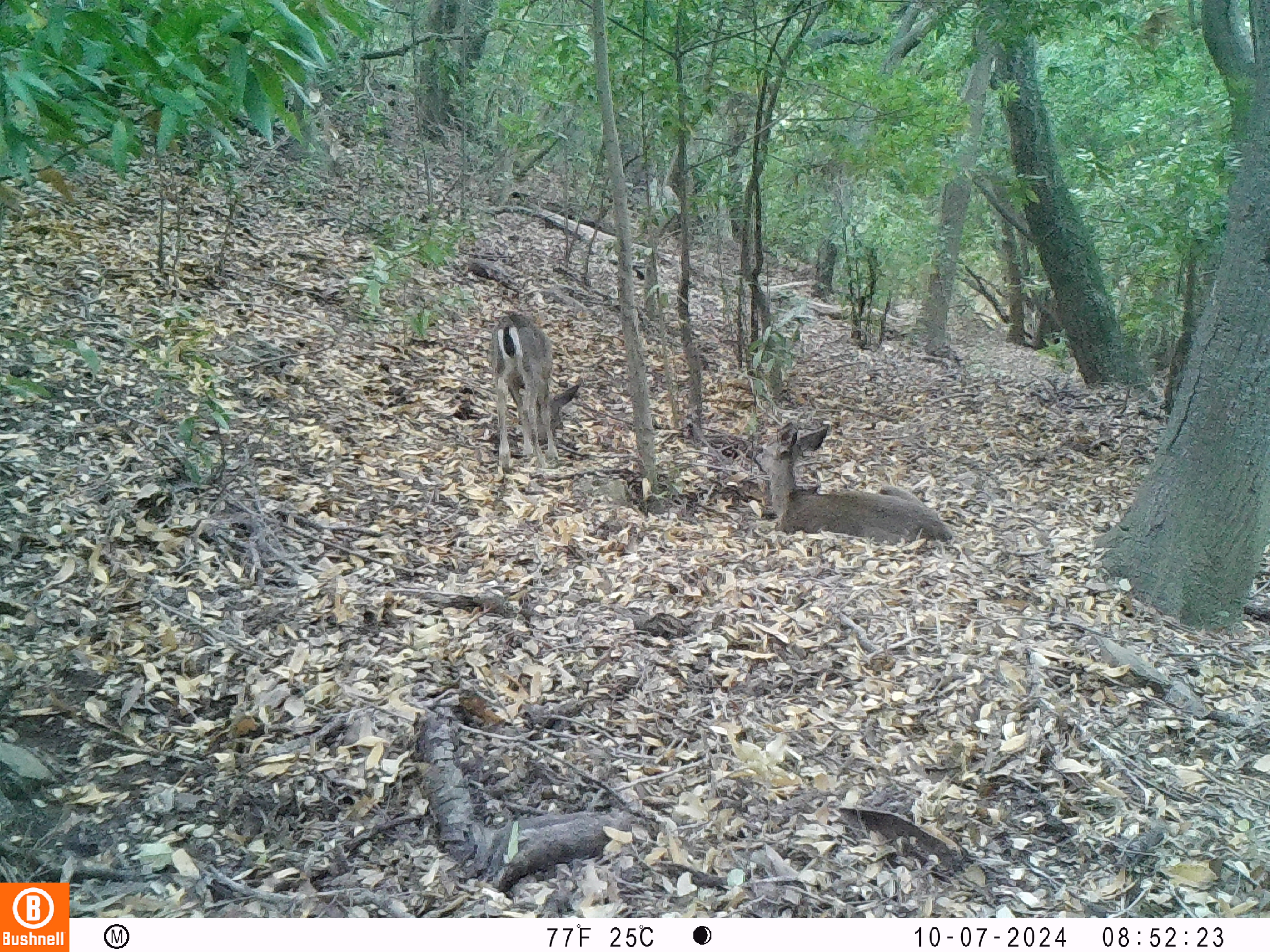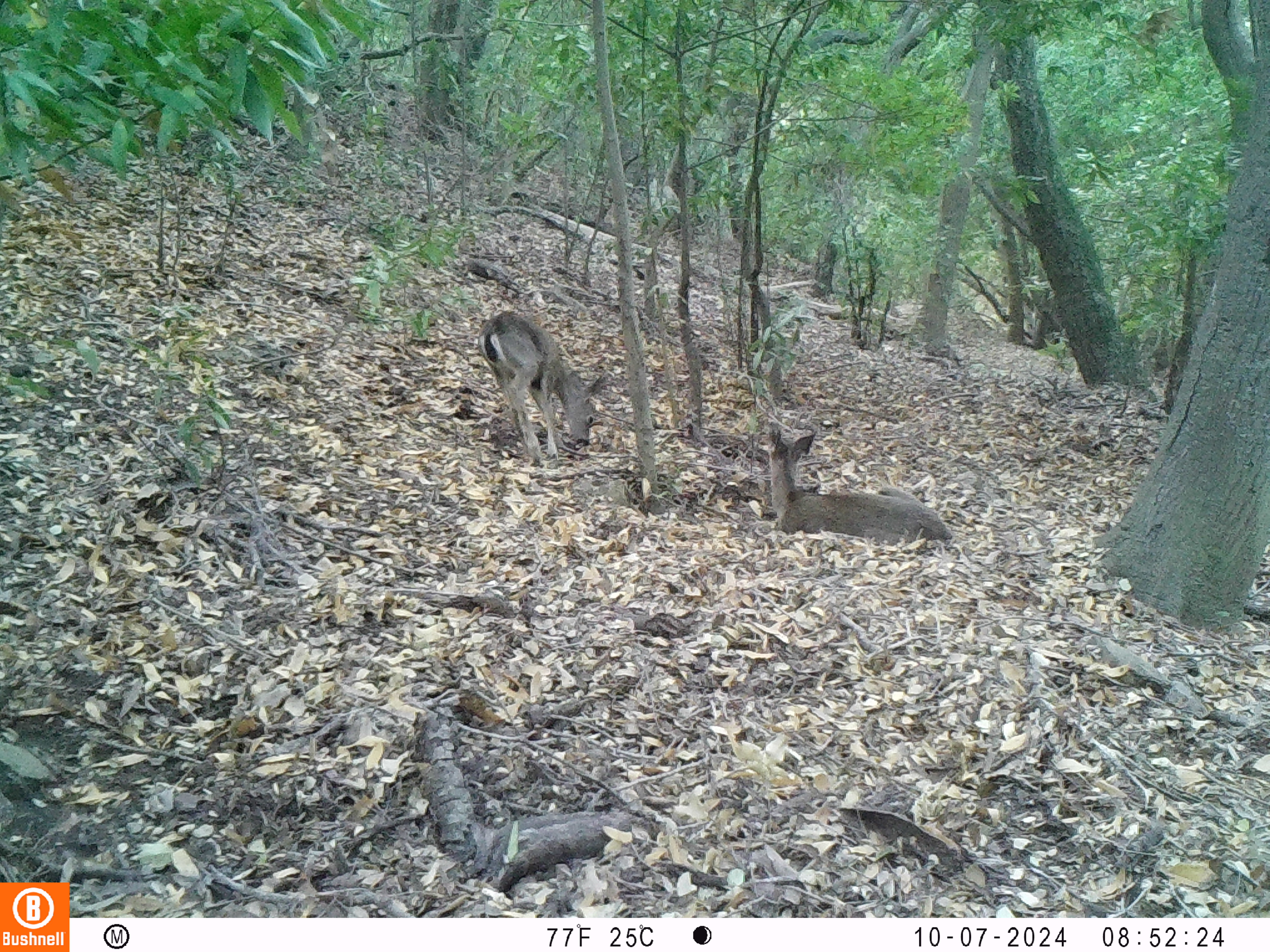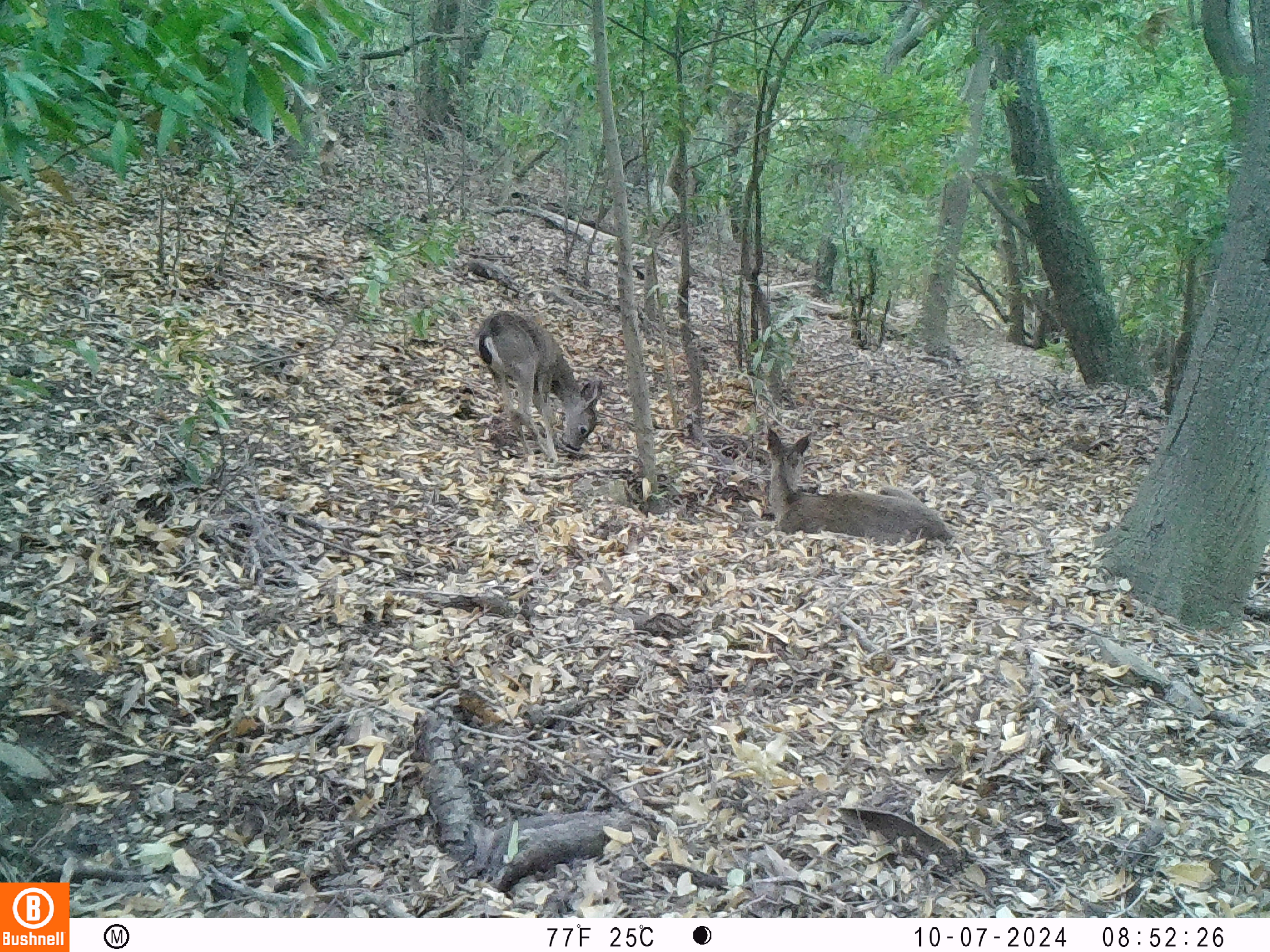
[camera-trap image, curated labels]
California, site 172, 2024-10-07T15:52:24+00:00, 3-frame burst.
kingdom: Animalia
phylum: Chordata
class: Mammalia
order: Artiodactyla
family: Cervidae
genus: Odocoileus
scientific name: Odocoileus hemionus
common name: mule deer